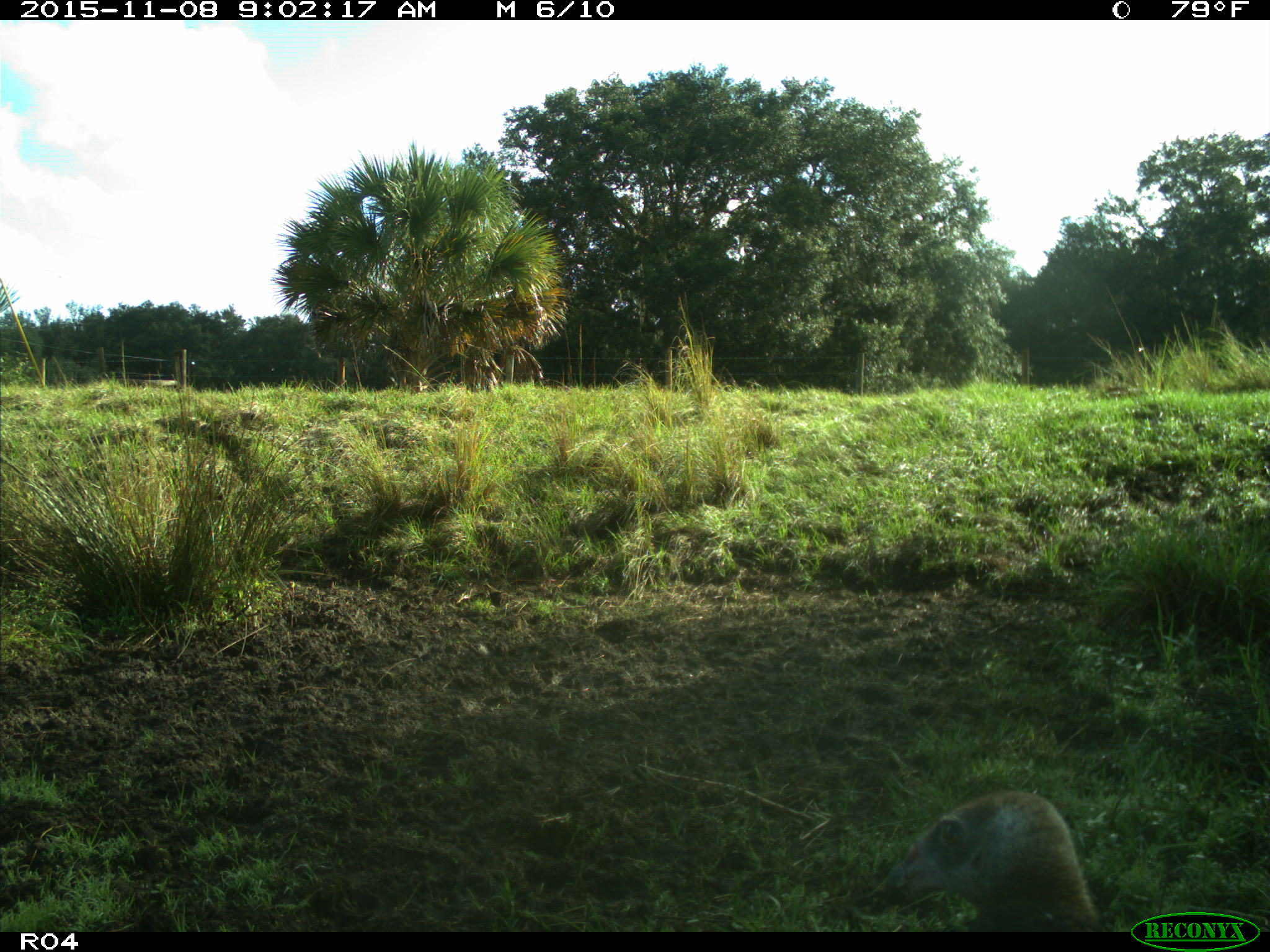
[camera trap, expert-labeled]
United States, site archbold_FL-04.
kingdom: Animalia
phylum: Chordata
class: Aves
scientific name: Aves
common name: birds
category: unidentified bird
Unidentified bird (birds) (Aves).